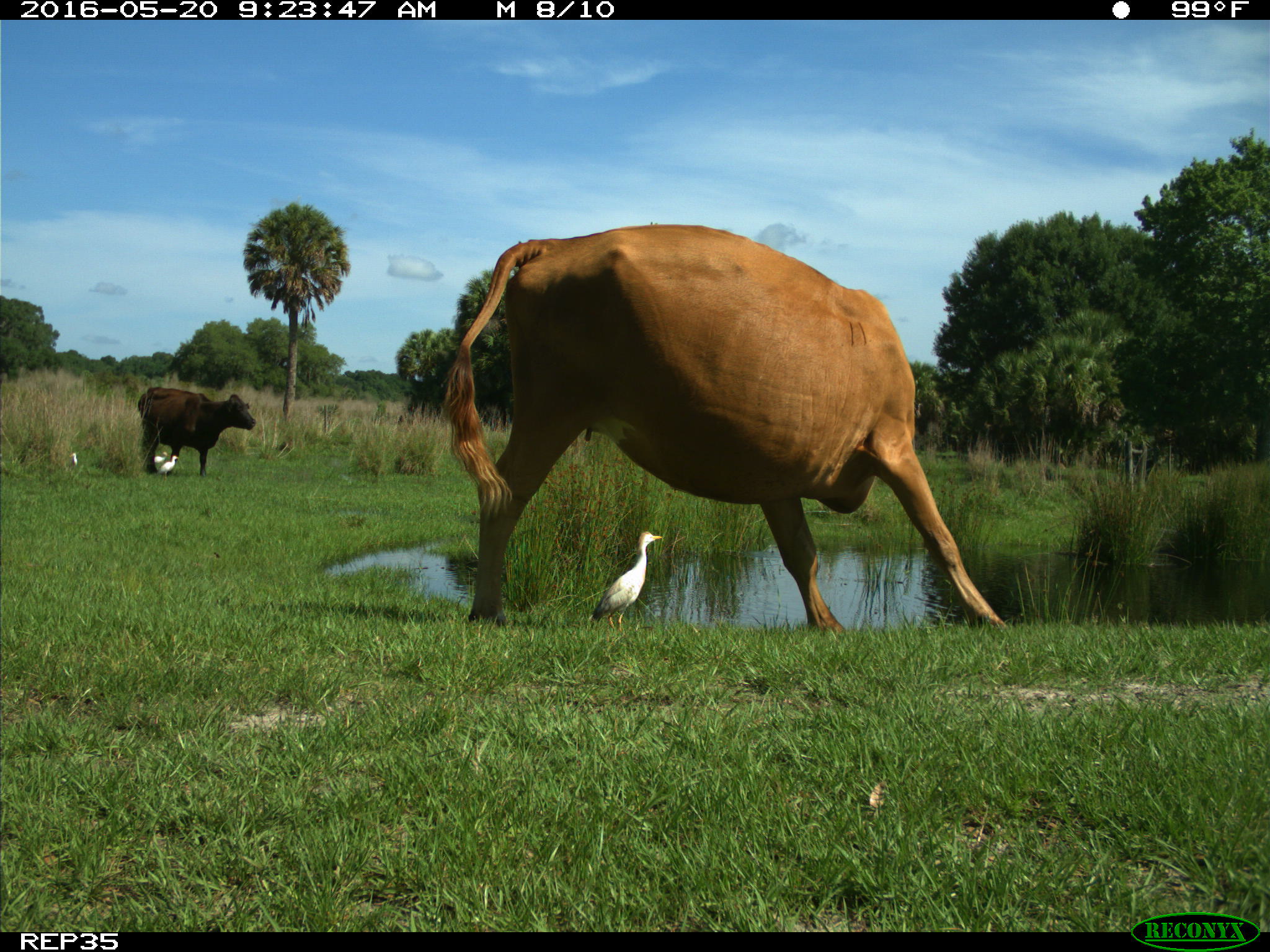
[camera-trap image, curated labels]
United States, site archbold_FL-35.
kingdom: Animalia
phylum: Chordata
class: Mammalia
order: Artiodactyla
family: Bovidae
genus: Bos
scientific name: Bos taurus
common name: domestic cow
Bos taurus (domestic cow).